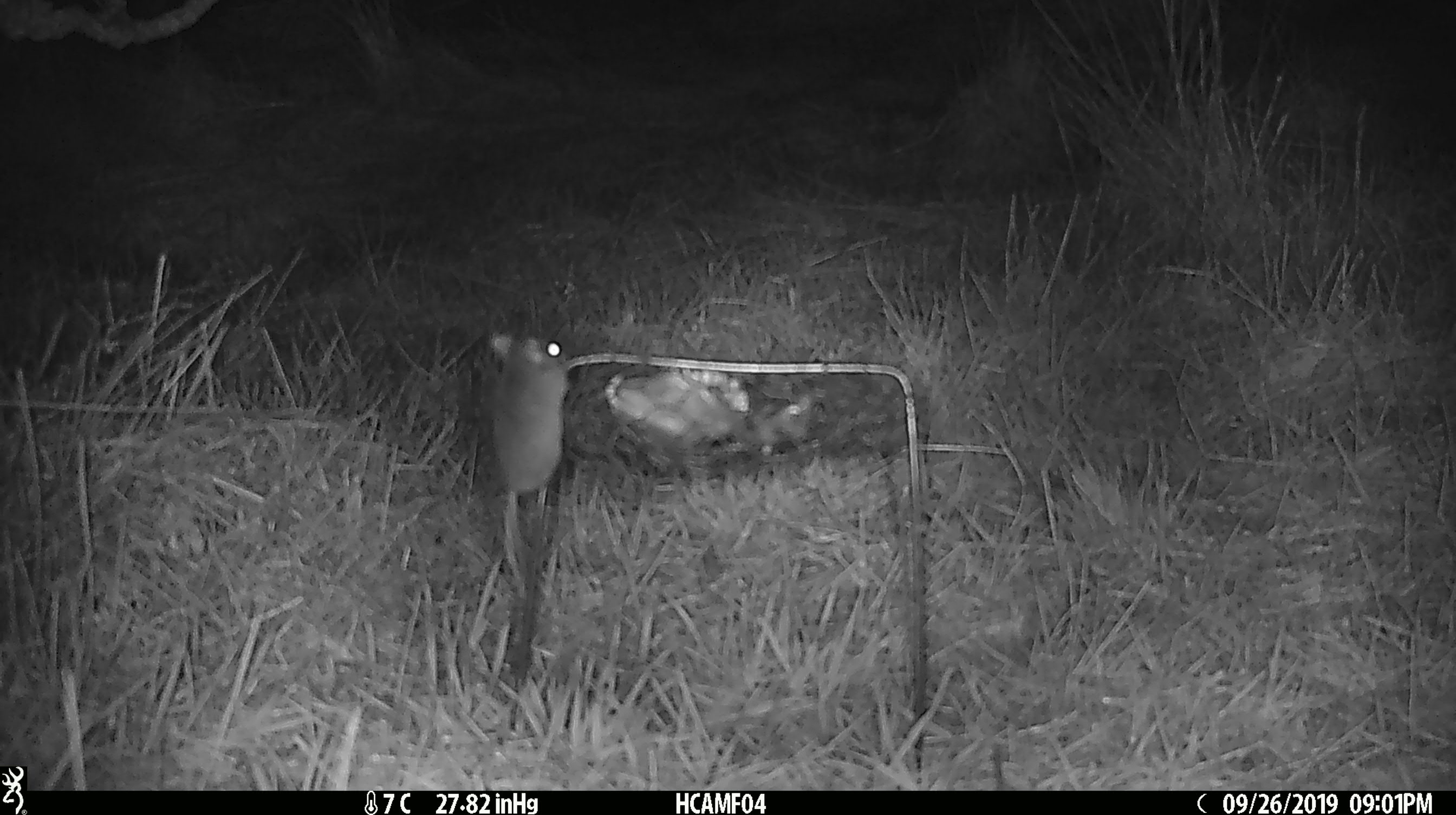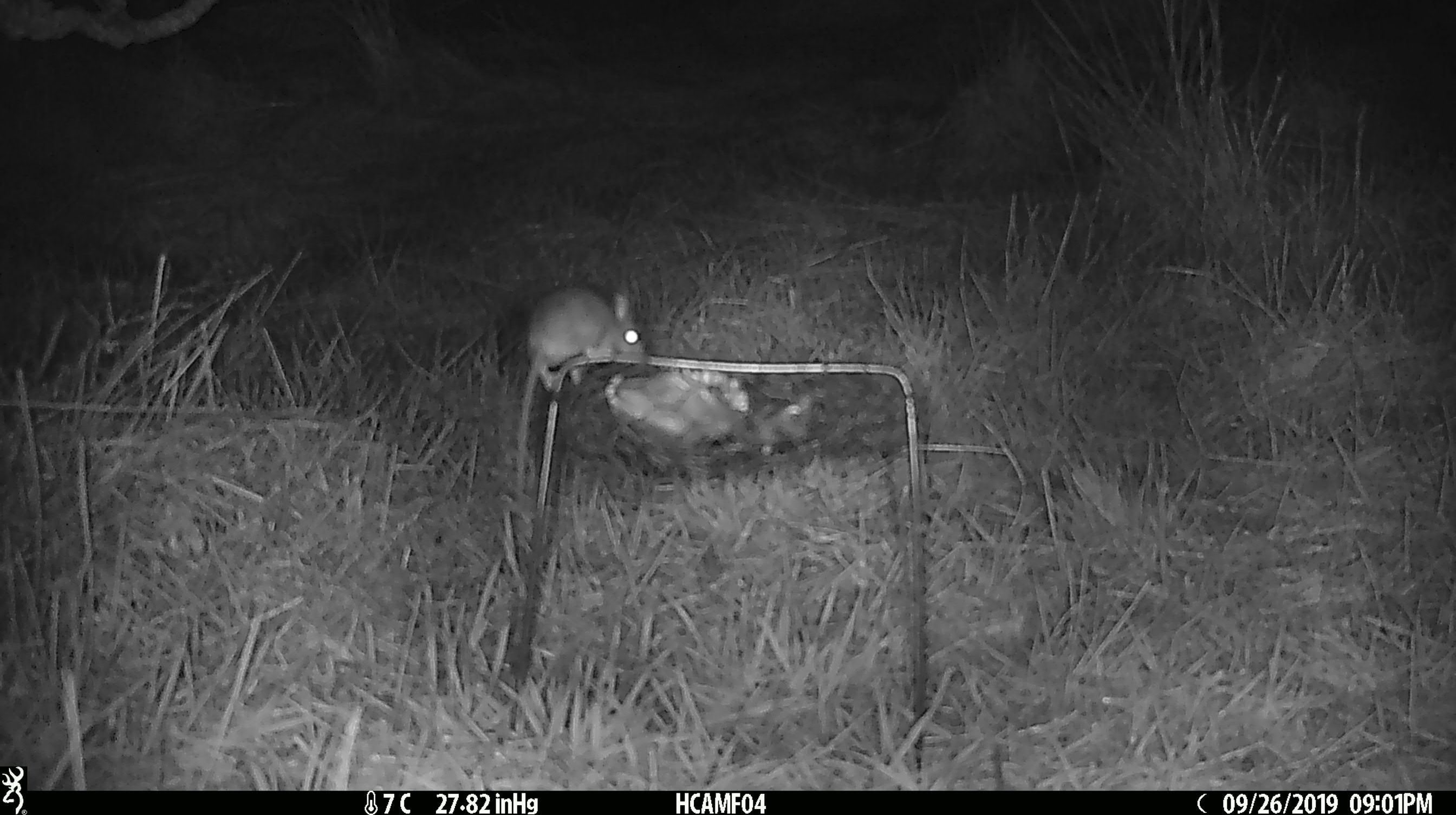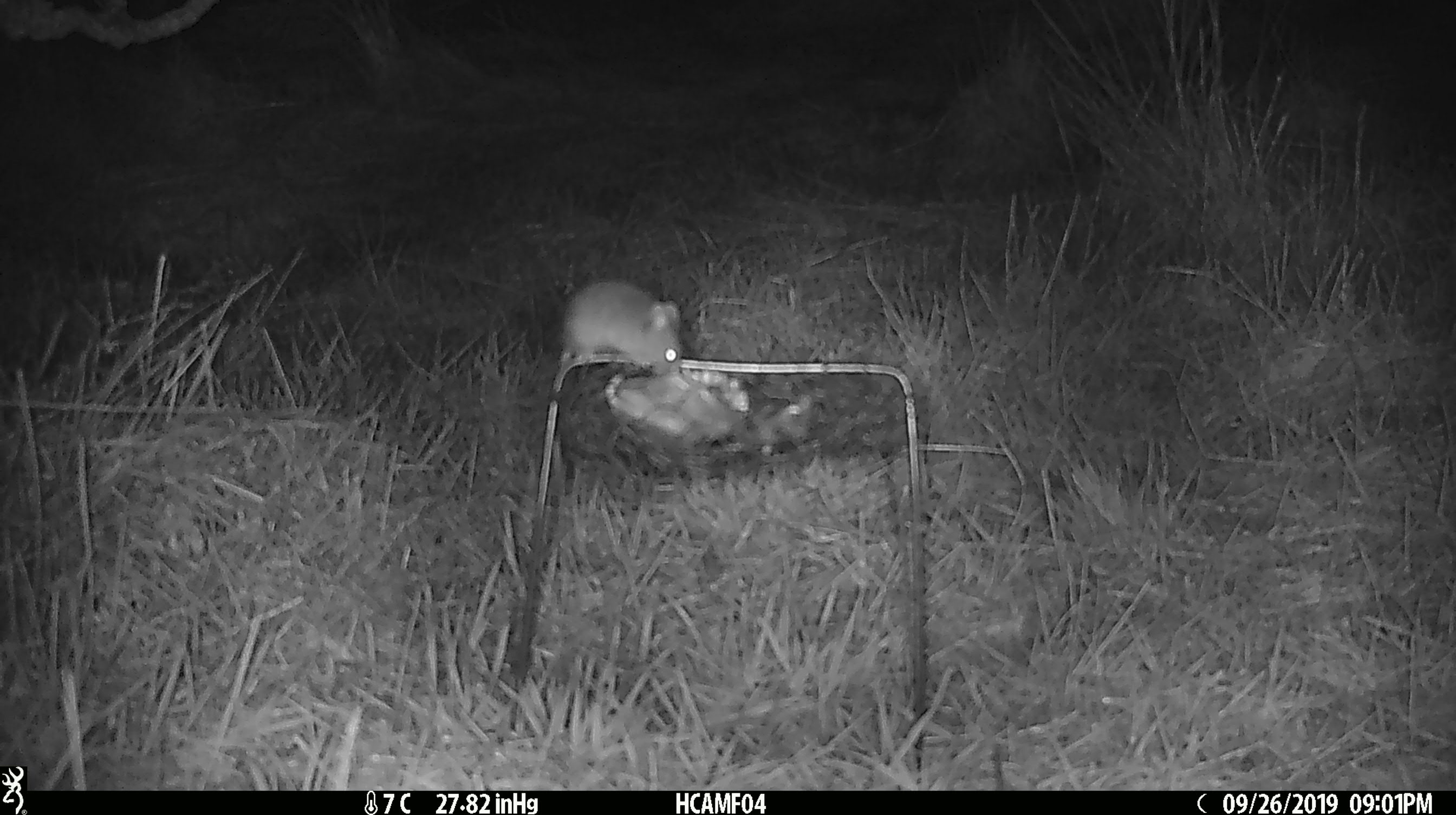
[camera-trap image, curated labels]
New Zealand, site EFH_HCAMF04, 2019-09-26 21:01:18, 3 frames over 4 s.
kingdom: Animalia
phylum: Chordata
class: Mammalia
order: Rodentia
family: Muridae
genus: Mus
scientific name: Mus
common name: mouse